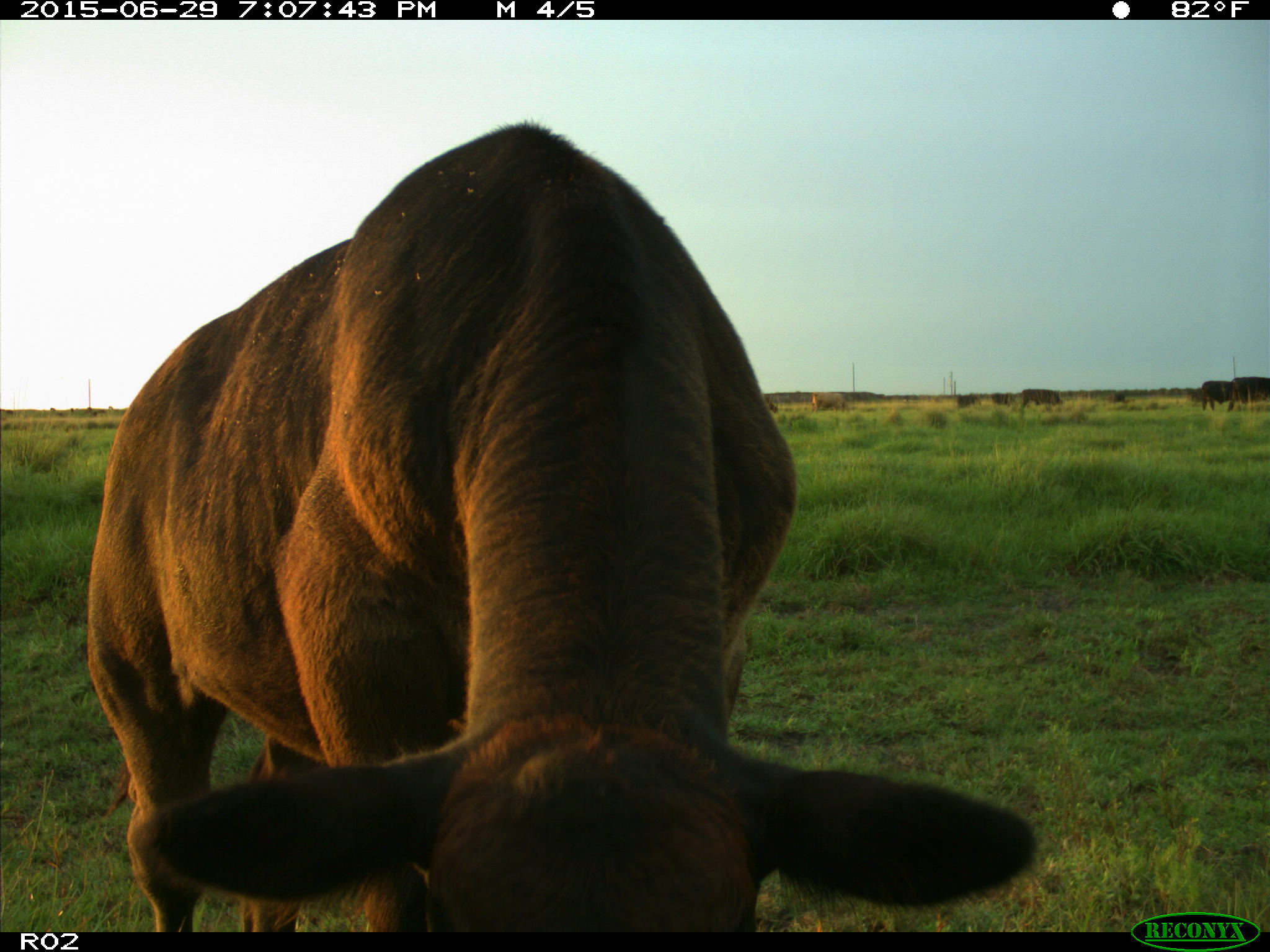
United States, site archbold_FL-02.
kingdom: Animalia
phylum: Chordata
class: Mammalia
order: Artiodactyla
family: Bovidae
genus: Bos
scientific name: Bos taurus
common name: domestic cow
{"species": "Bos taurus (domestic cow)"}